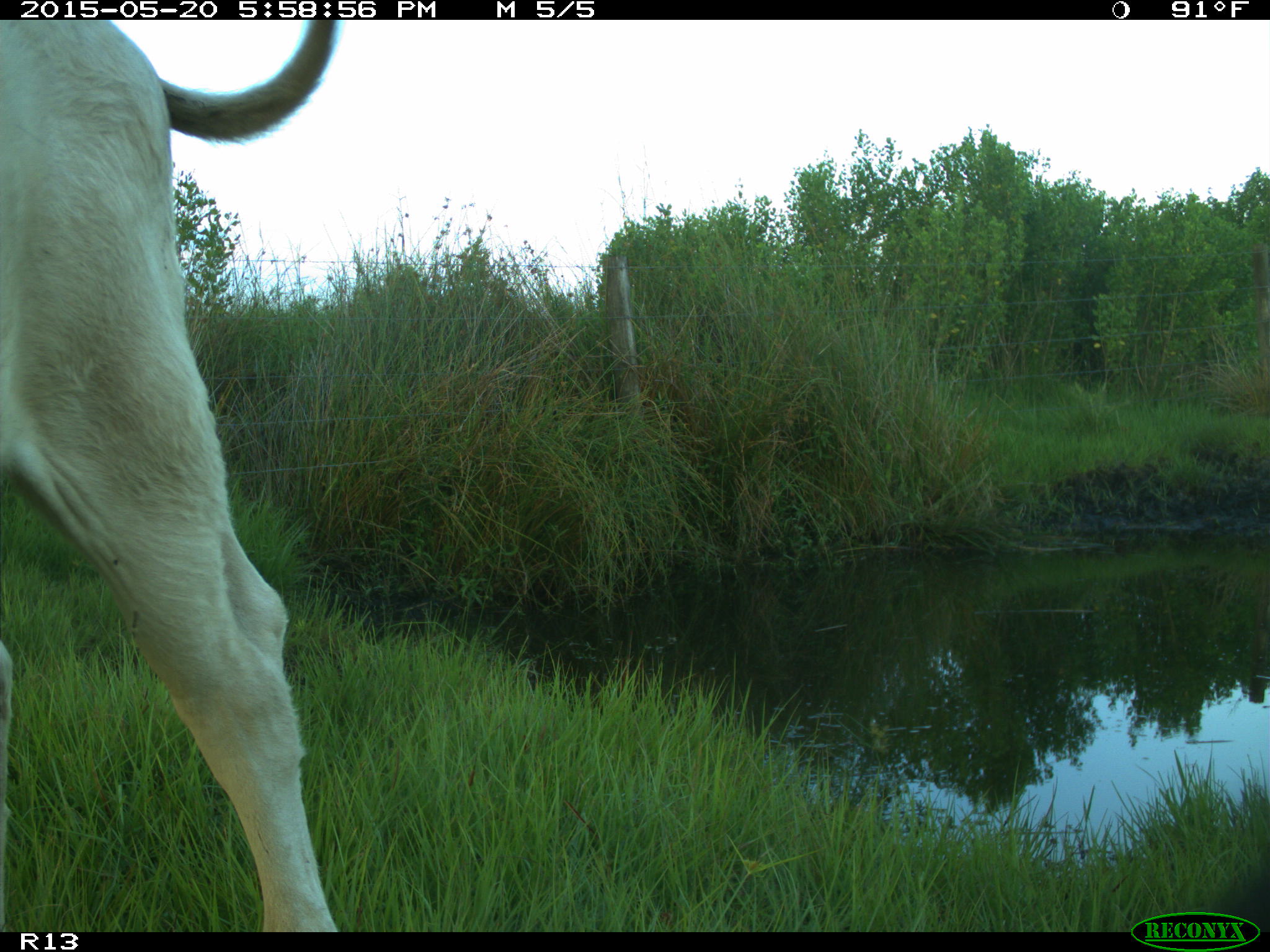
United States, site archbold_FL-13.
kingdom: Animalia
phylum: Chordata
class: Mammalia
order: Artiodactyla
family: Bovidae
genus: Bos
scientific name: Bos taurus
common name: domestic cow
Bos taurus (domestic cow).